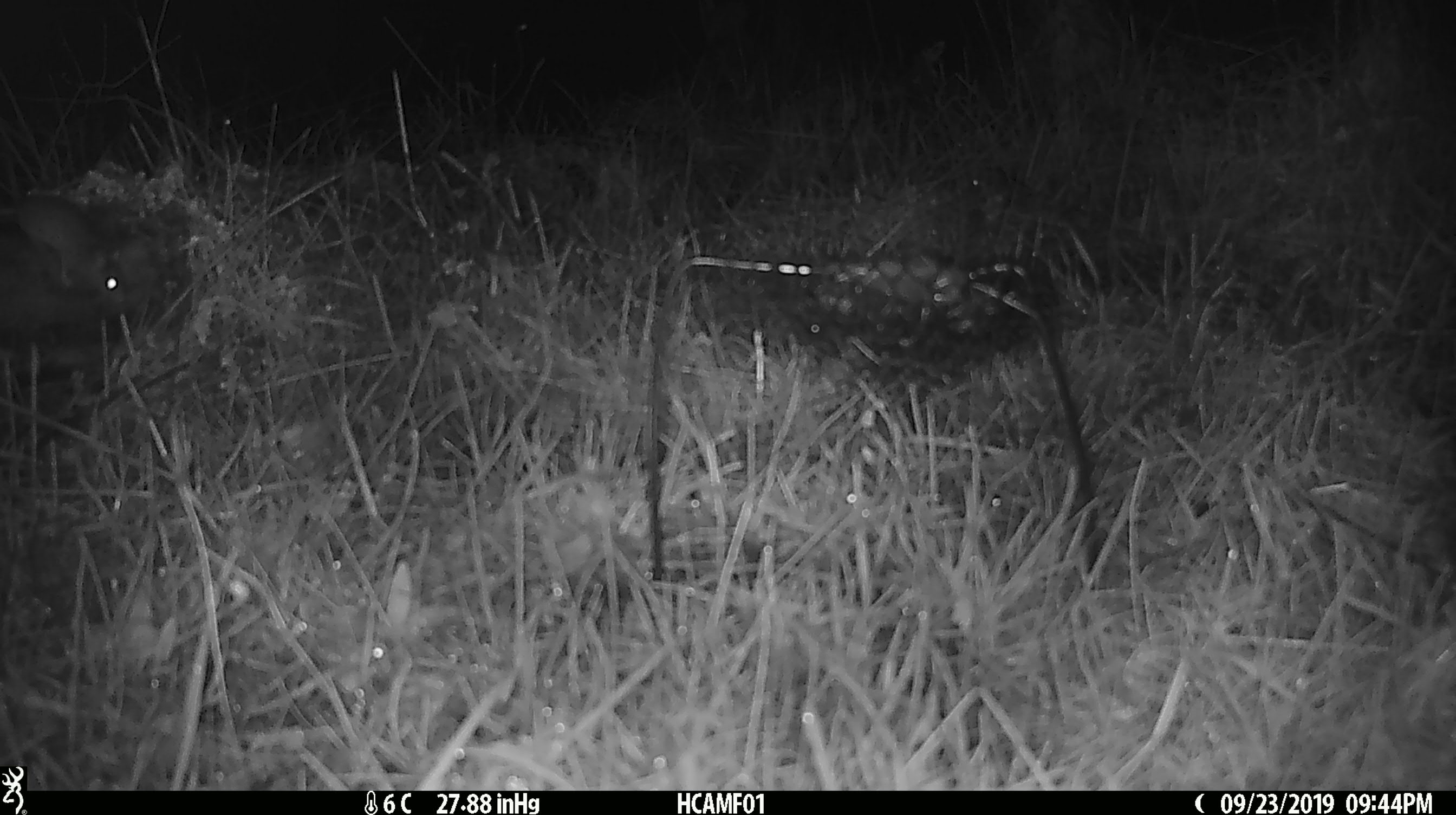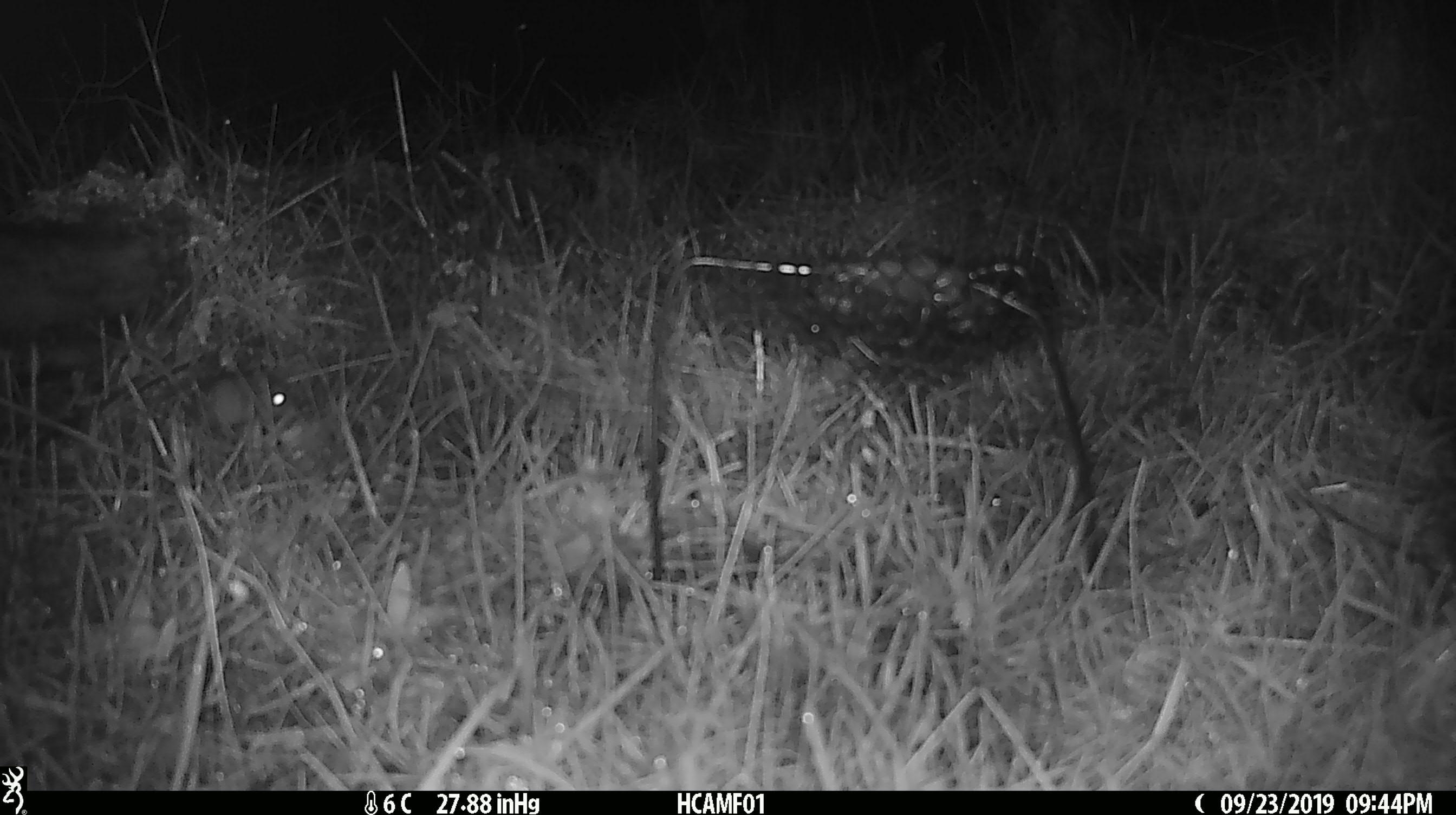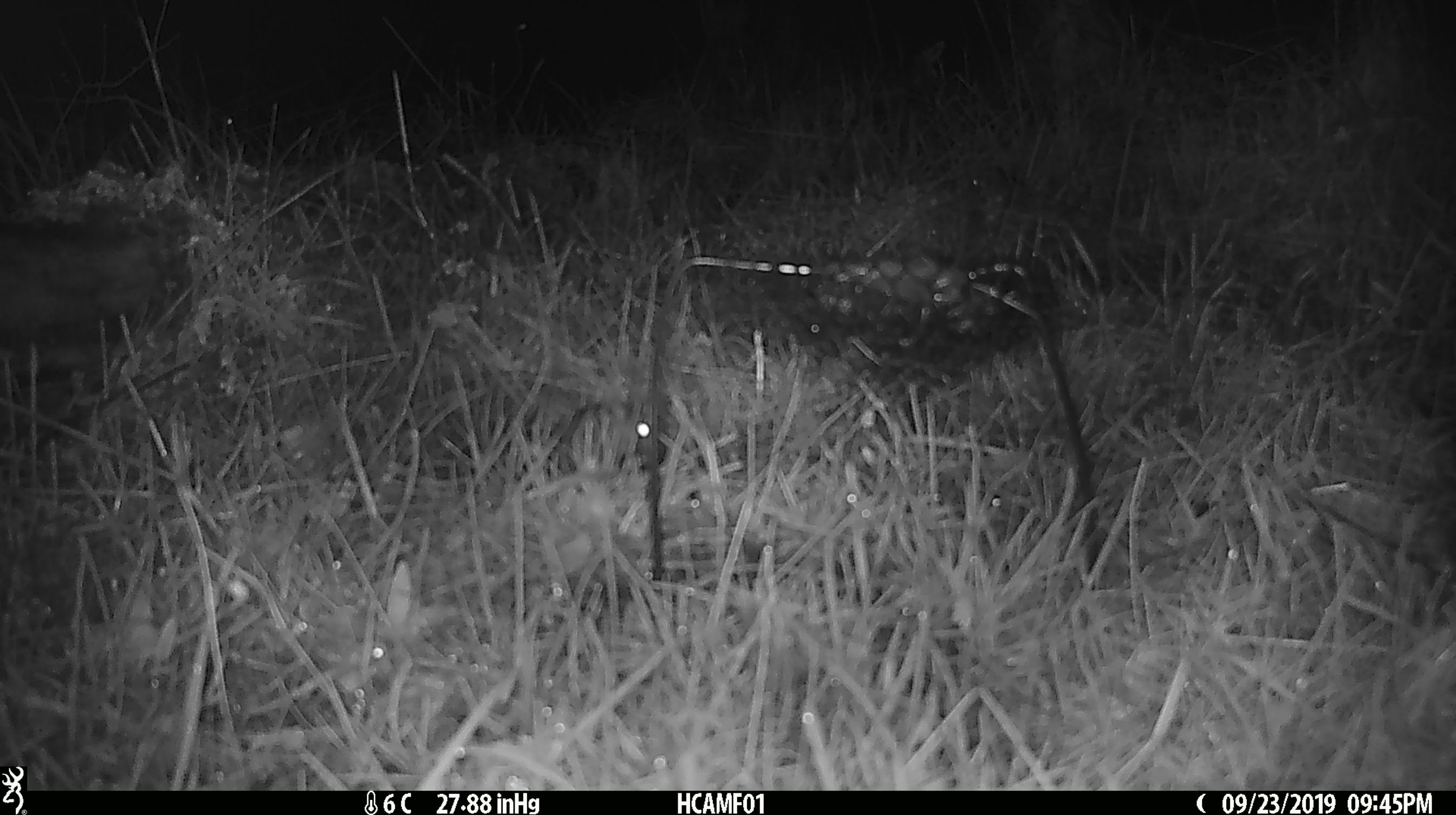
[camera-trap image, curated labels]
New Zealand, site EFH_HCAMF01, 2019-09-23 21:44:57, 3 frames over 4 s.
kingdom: Animalia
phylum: Chordata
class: Mammalia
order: Rodentia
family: Muridae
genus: Mus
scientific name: Mus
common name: mouse